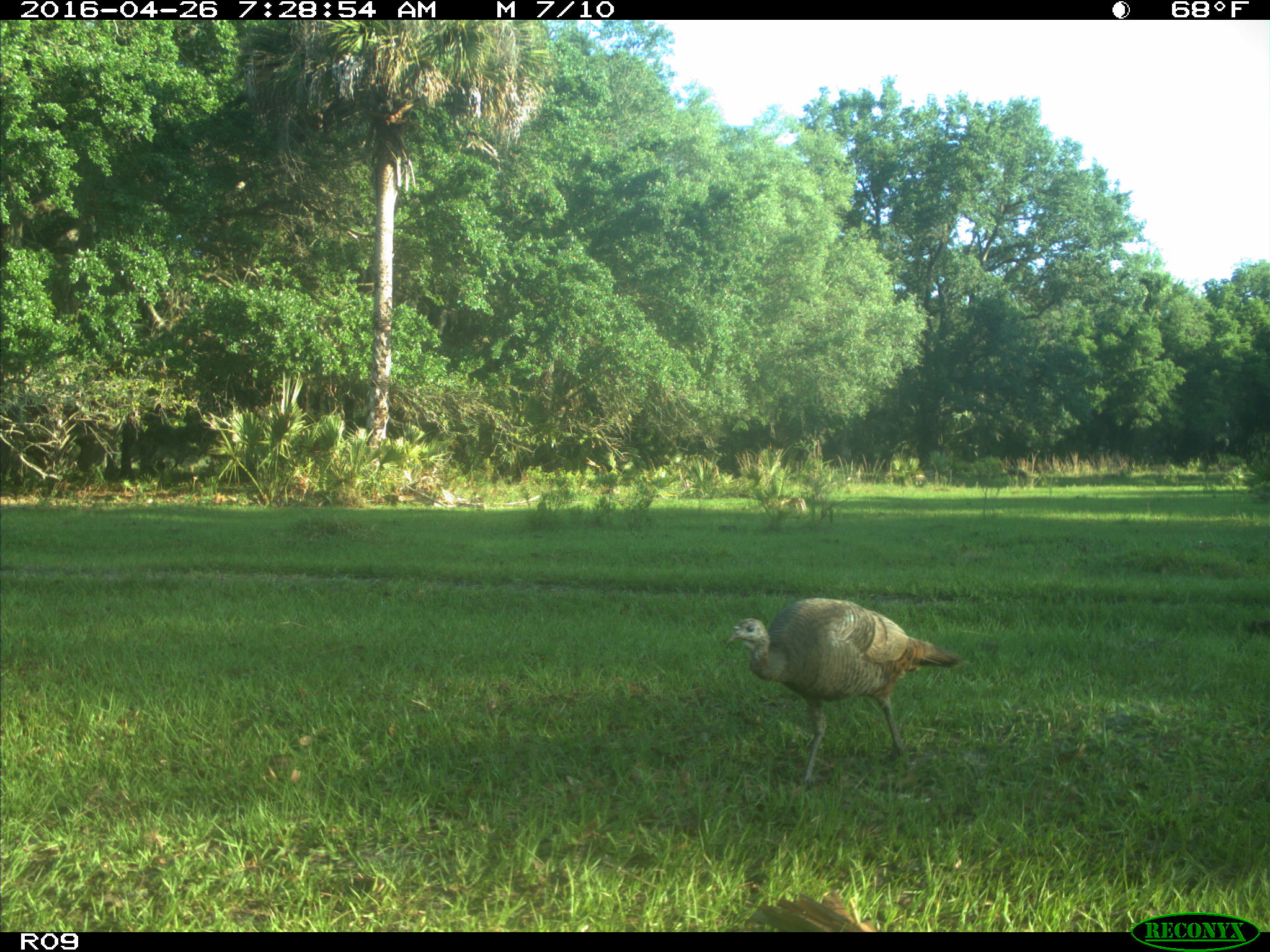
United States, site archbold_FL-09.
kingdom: Animalia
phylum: Chordata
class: Aves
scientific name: Aves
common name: birds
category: unidentified bird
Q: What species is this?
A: Unidentified bird (birds) (Aves).